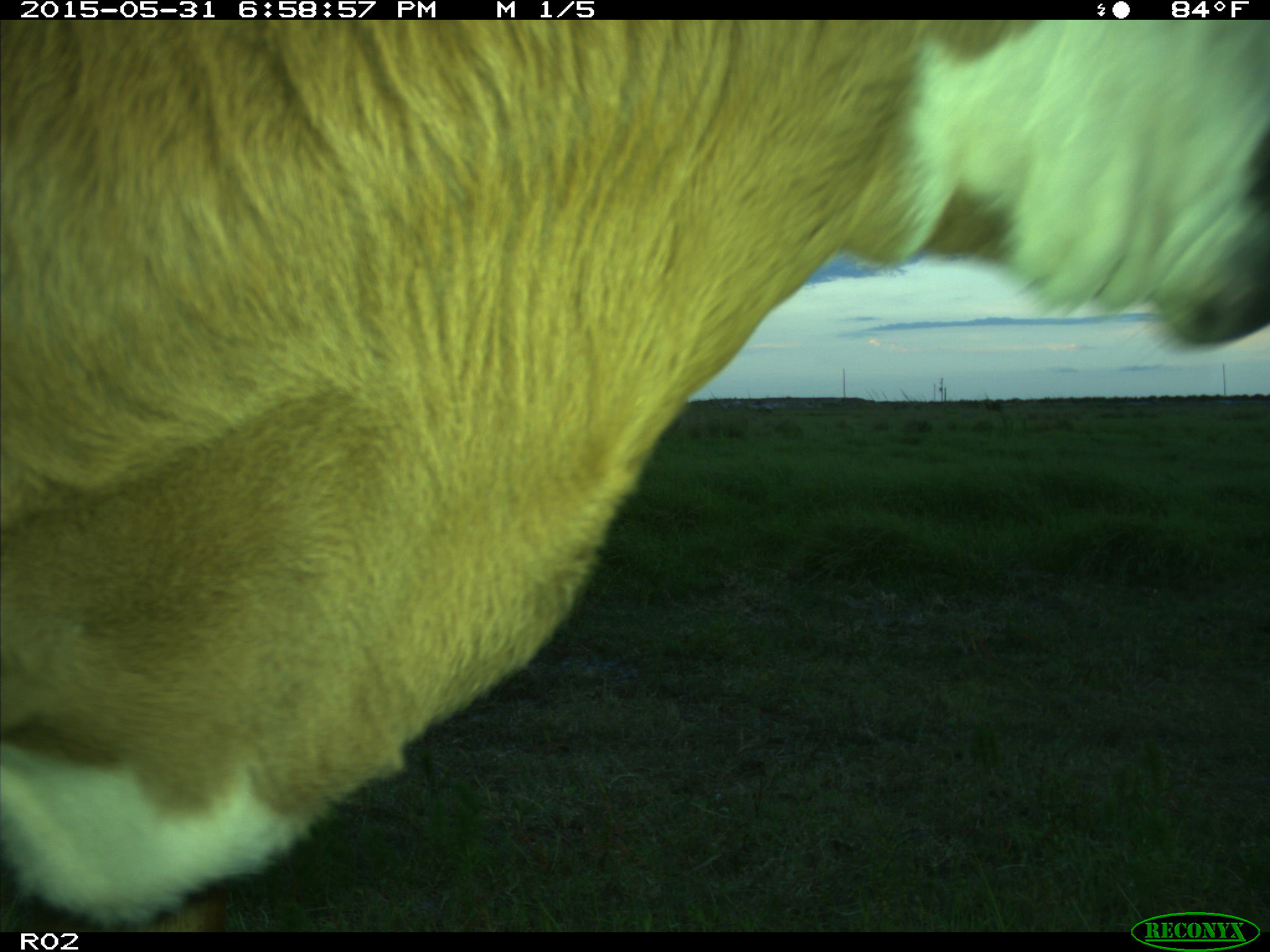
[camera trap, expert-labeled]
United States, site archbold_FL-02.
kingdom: Animalia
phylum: Chordata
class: Mammalia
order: Artiodactyla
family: Bovidae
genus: Bos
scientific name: Bos taurus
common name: domestic cow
Bos taurus (domestic cow).